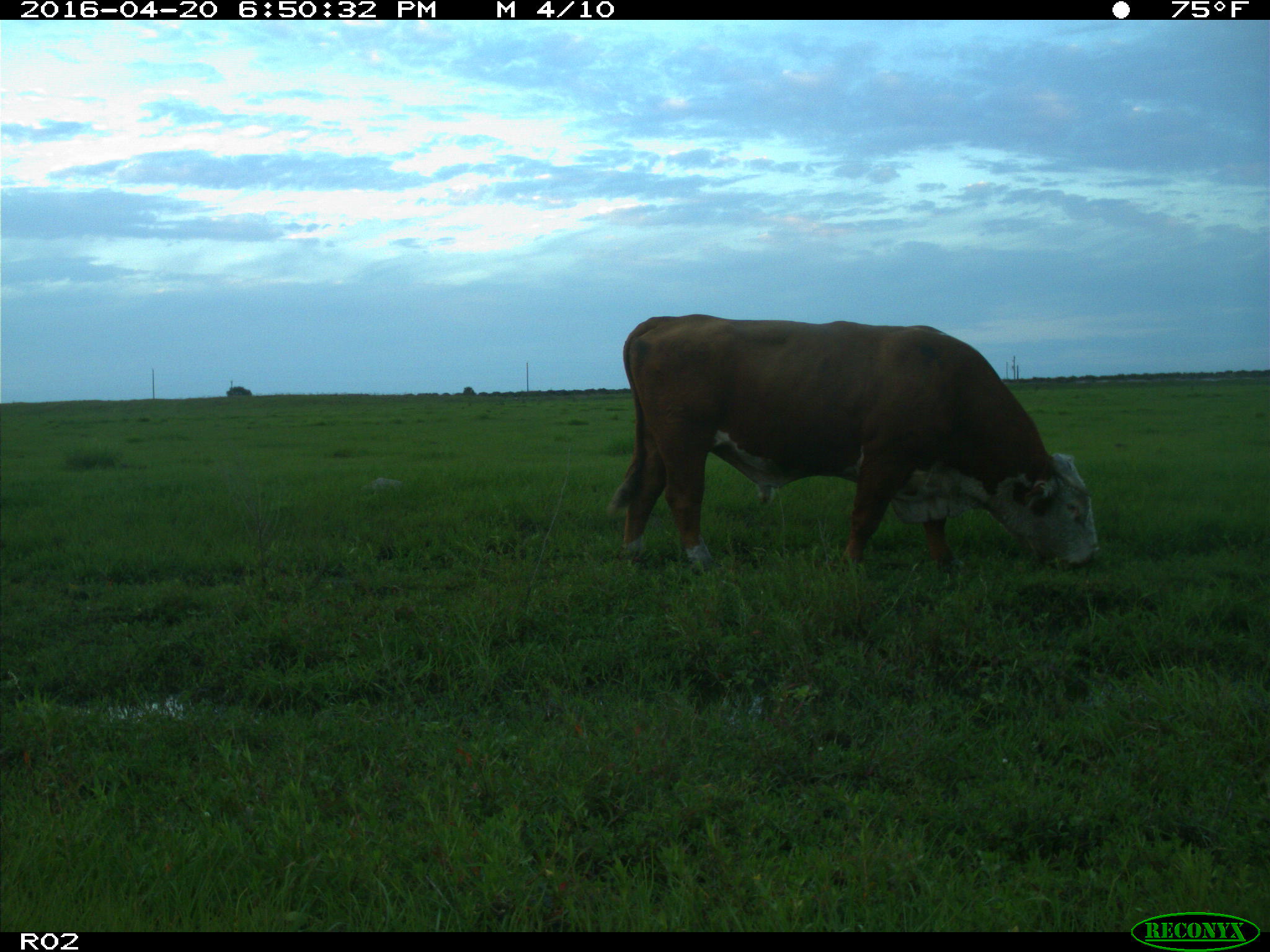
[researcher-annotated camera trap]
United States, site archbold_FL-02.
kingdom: Animalia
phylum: Chordata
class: Mammalia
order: Artiodactyla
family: Bovidae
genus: Bos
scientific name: Bos taurus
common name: domestic cow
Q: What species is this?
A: Bos taurus (domestic cow).